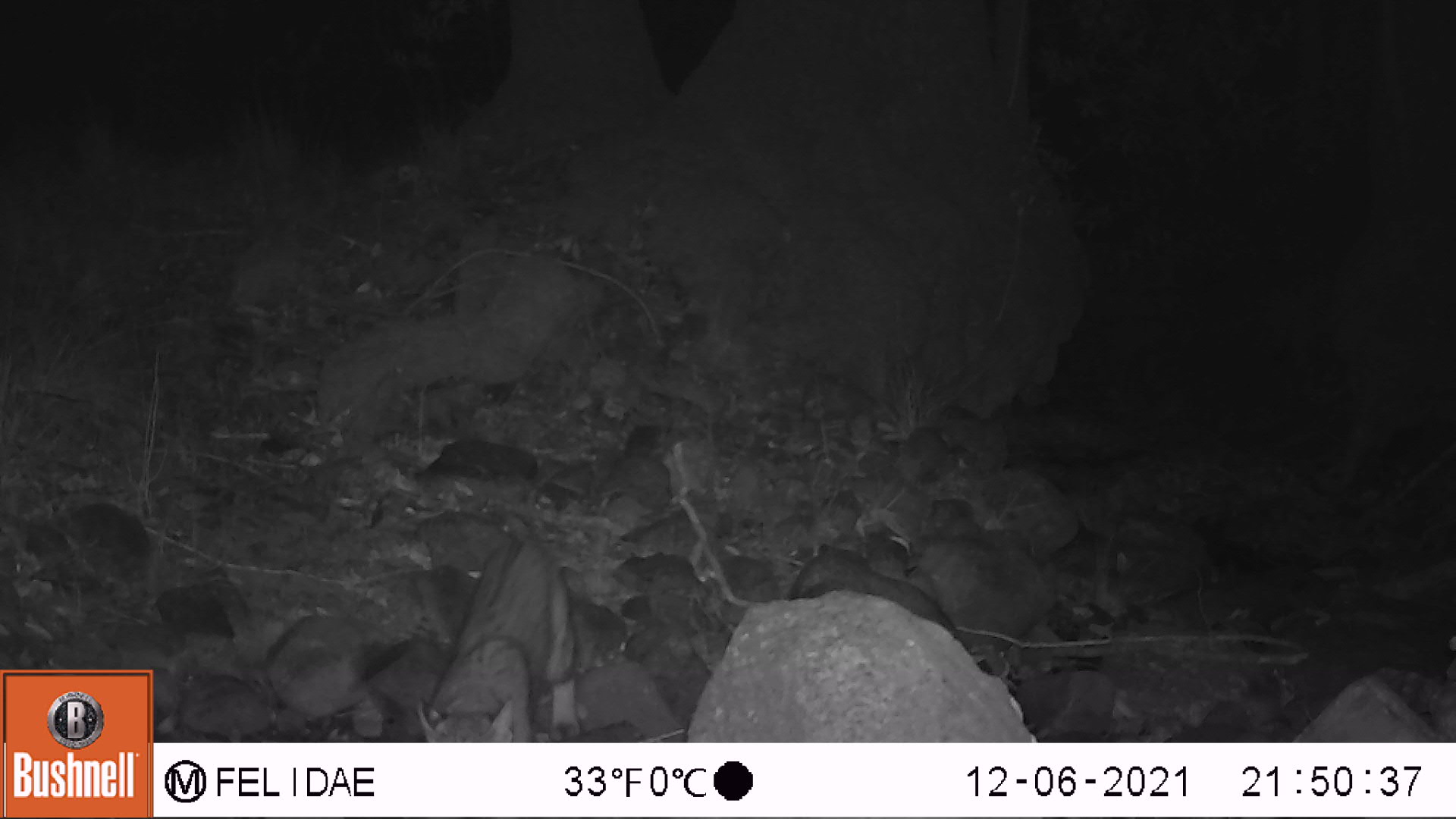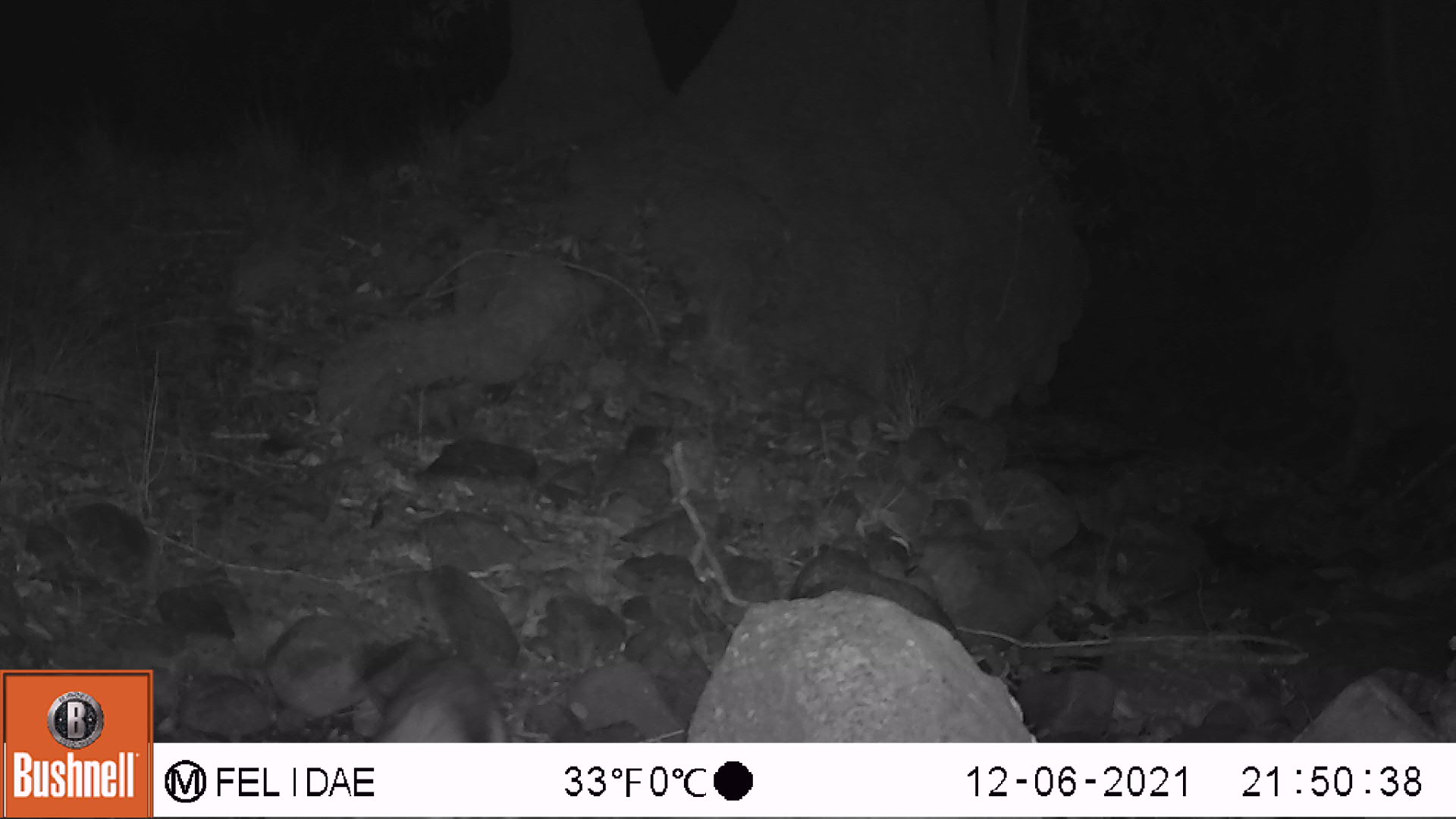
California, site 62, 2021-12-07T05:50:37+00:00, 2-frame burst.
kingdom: Animalia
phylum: Chordata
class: Mammalia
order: Carnivora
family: Felidae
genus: Lynx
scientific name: Lynx rufus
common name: bobcat